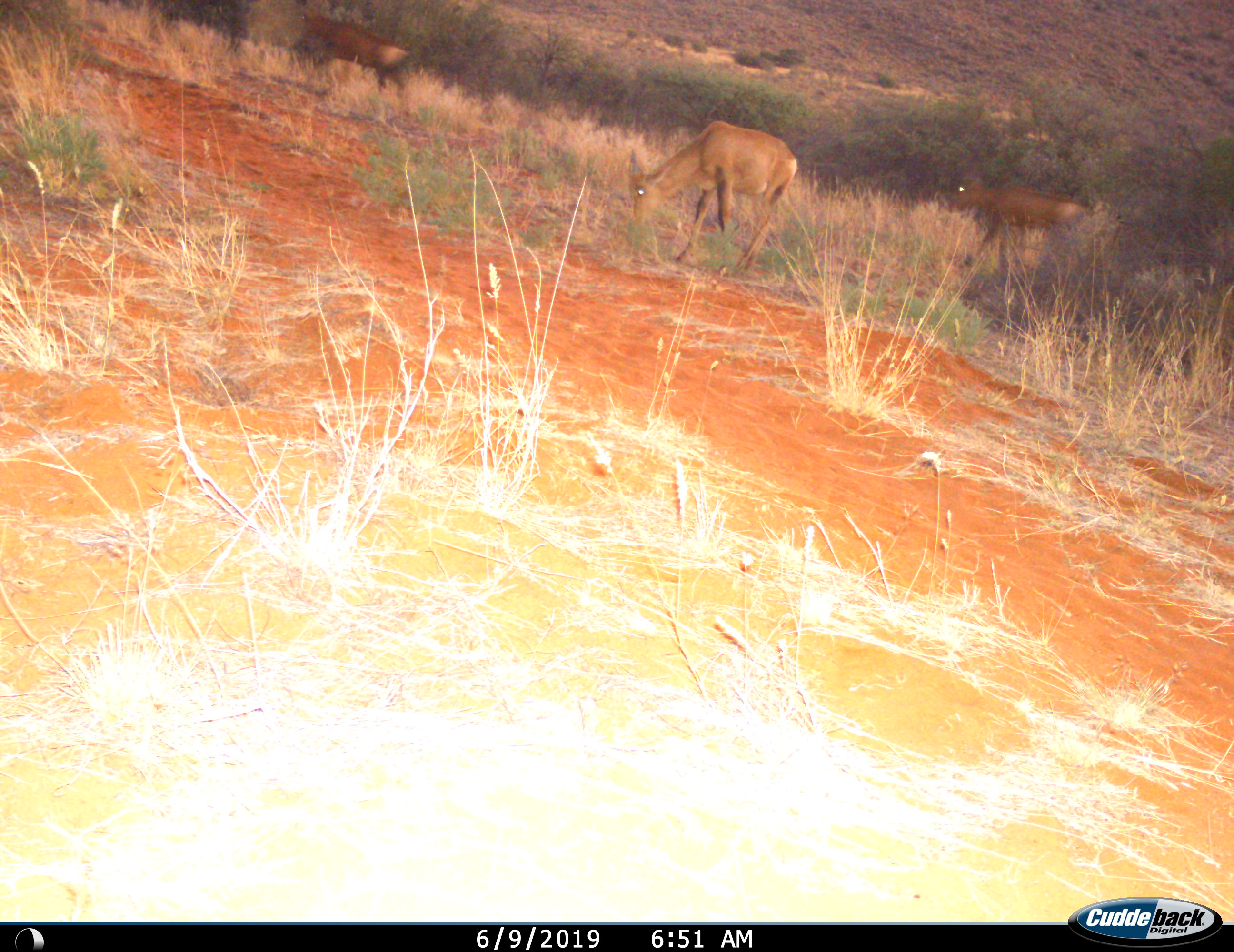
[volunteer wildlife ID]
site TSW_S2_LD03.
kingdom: Animalia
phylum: Chordata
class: Mammalia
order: Artiodactyla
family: Bovidae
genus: Alcelaphus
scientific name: Alcelaphus buselaphus caama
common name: red hartebeest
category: hartebeestred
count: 3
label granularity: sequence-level